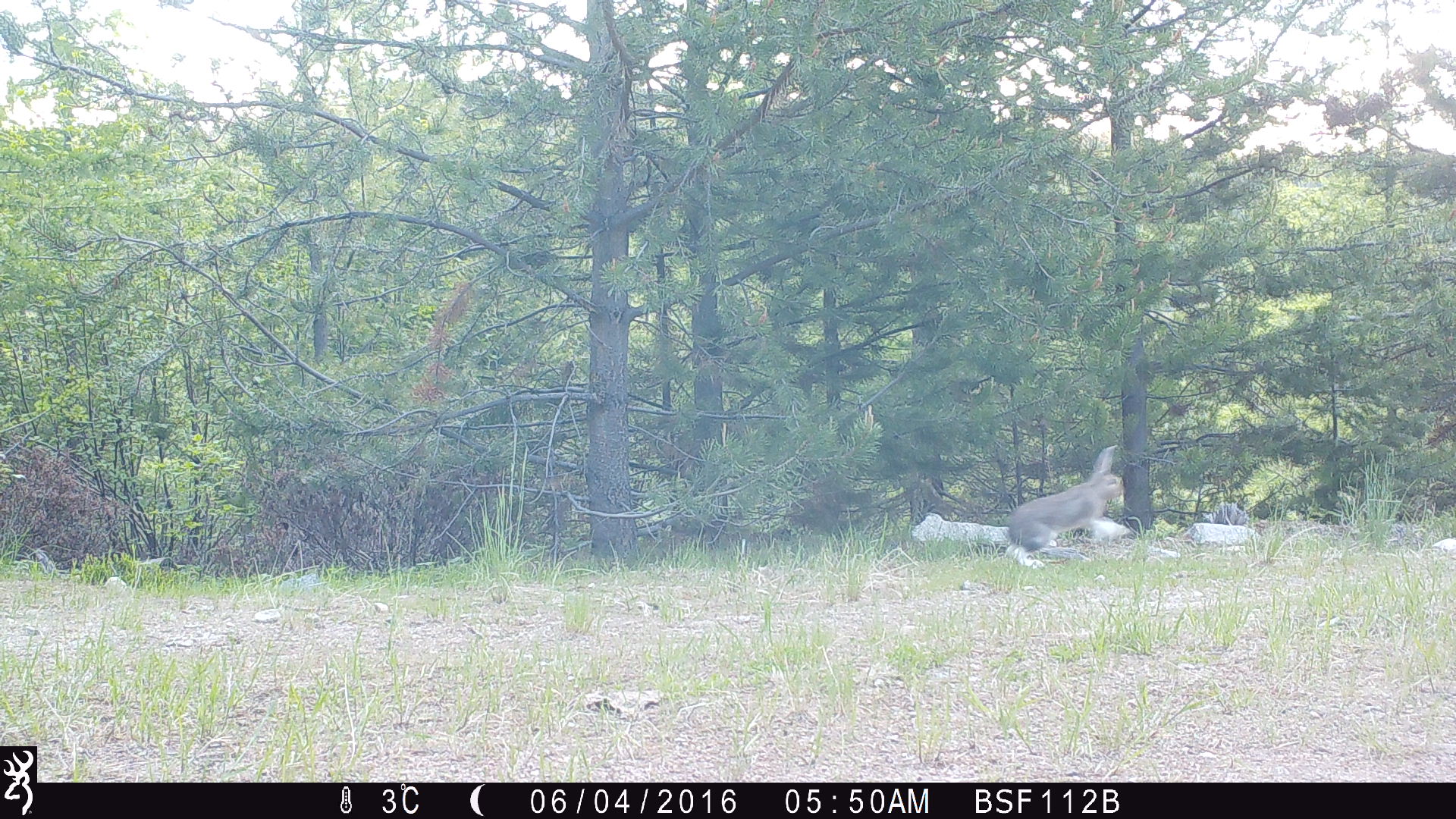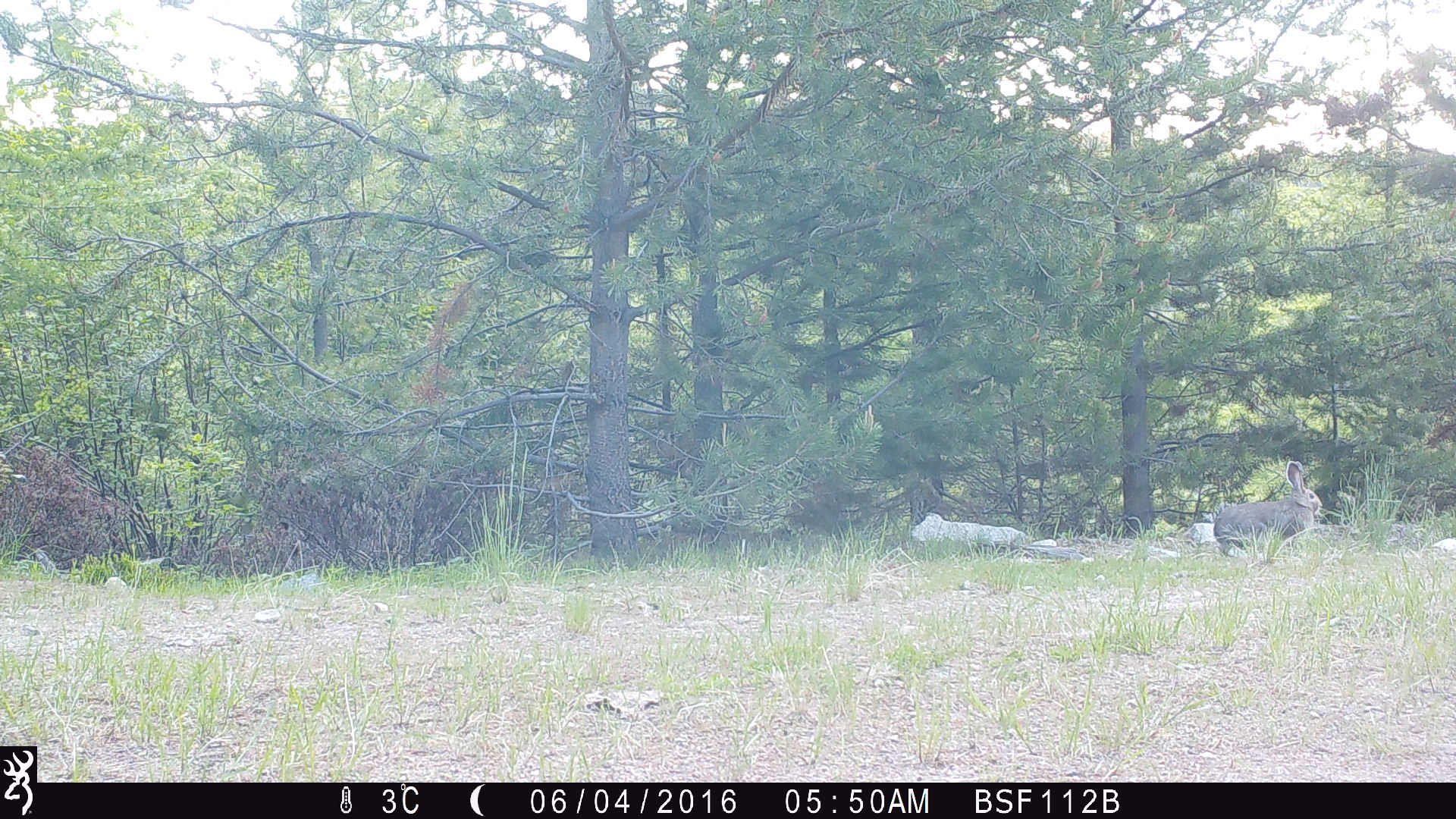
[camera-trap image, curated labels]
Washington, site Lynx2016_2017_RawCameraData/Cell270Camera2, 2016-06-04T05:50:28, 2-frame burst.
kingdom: Animalia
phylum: Chordata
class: Mammalia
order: Lagomorpha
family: Leporidae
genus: Lepus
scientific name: Lepus americanus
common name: snowshoe hare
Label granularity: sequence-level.